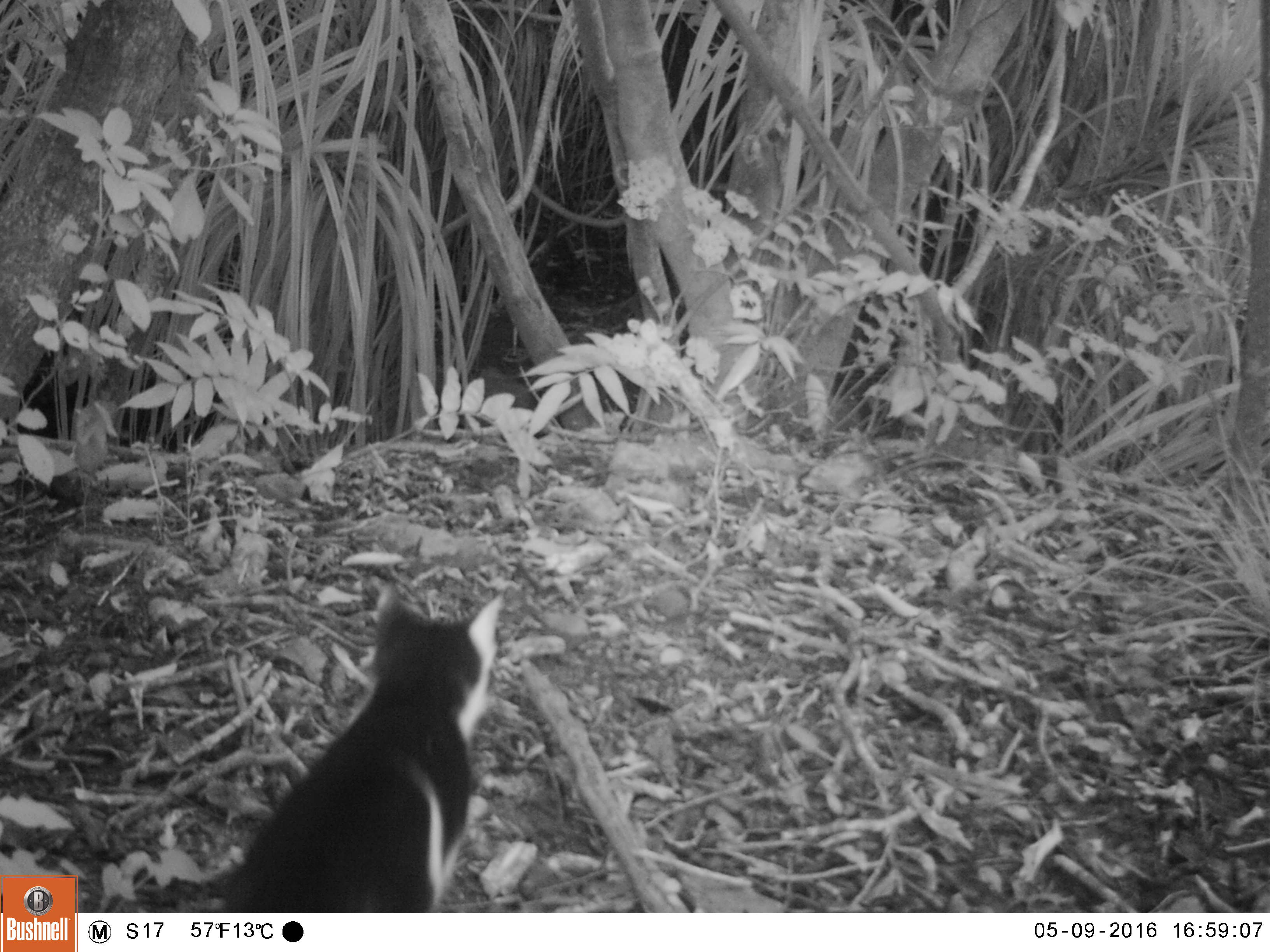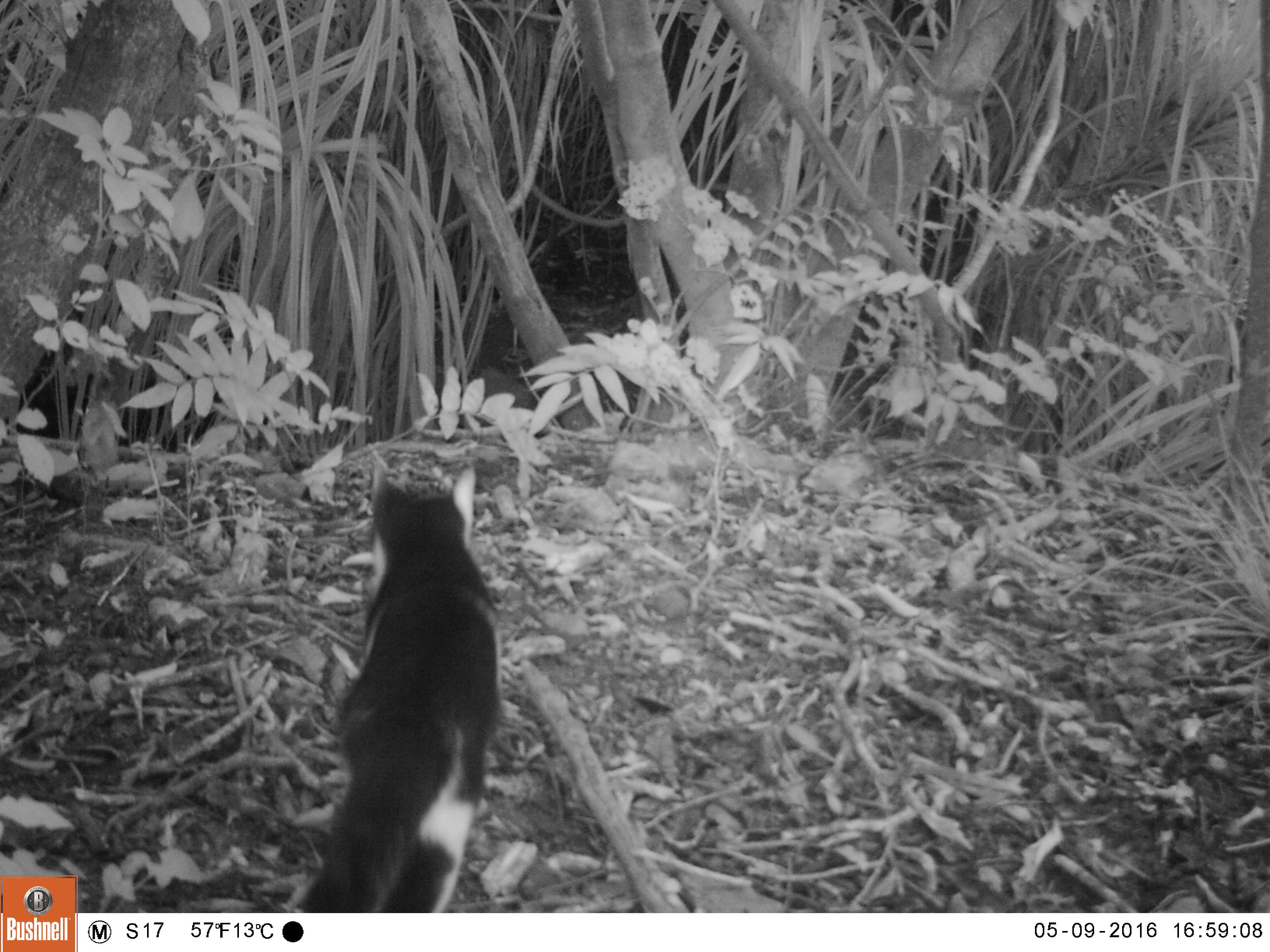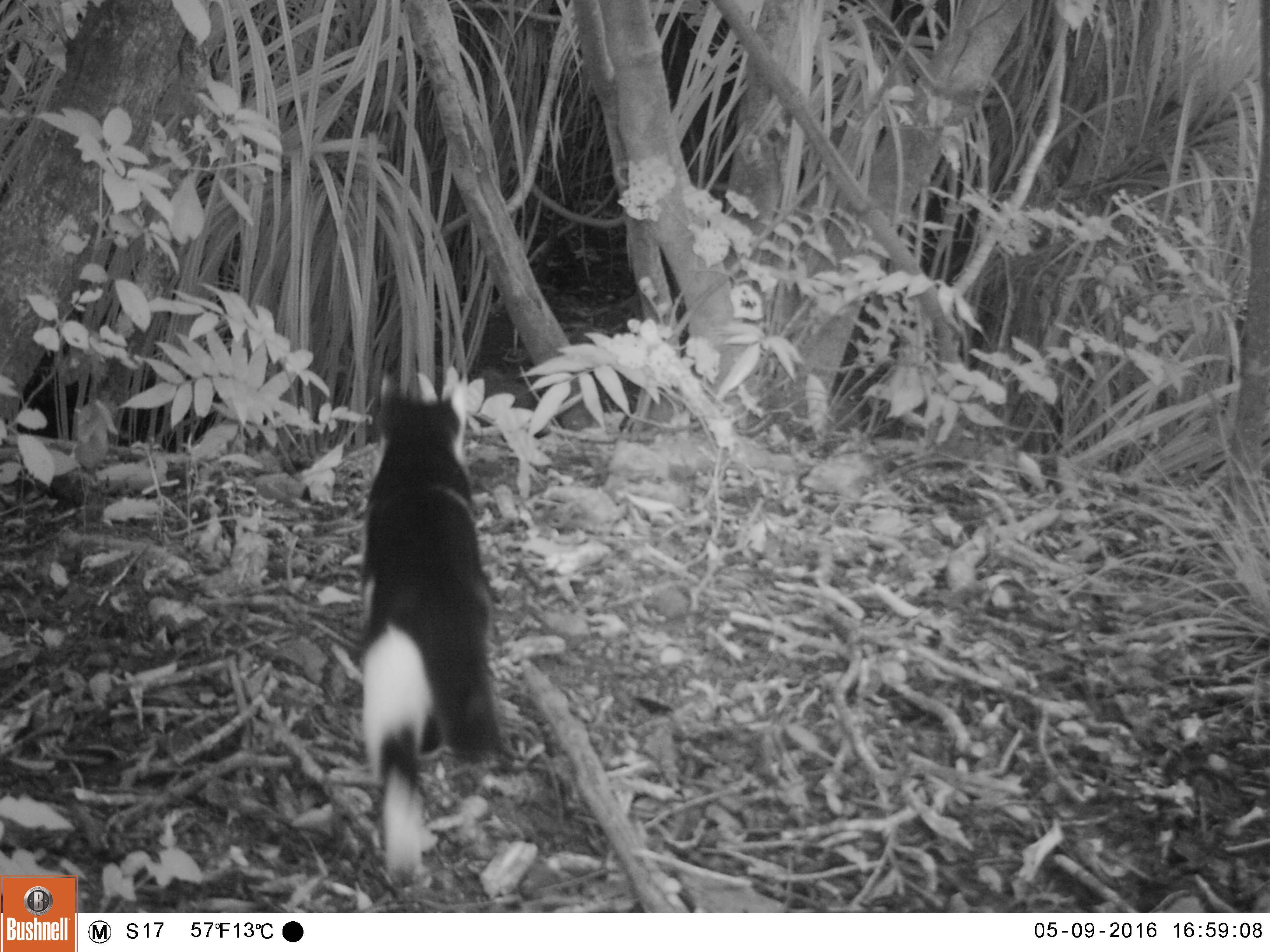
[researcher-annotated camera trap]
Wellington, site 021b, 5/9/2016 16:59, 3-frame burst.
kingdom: Animalia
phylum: Chordata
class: Mammalia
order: Carnivora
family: Felidae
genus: Felis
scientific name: Felis catus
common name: cat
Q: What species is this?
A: Cat (Felis catus).